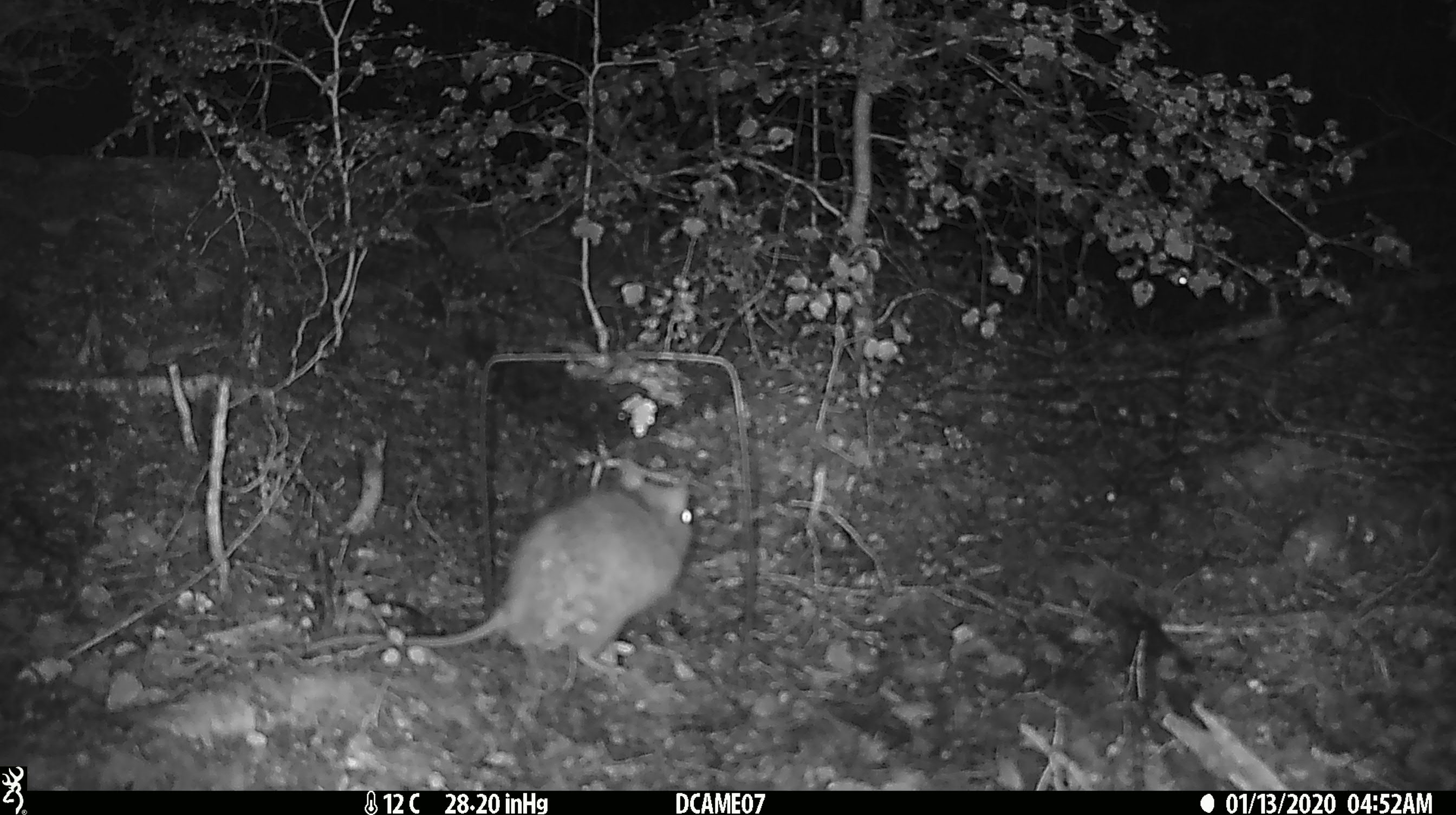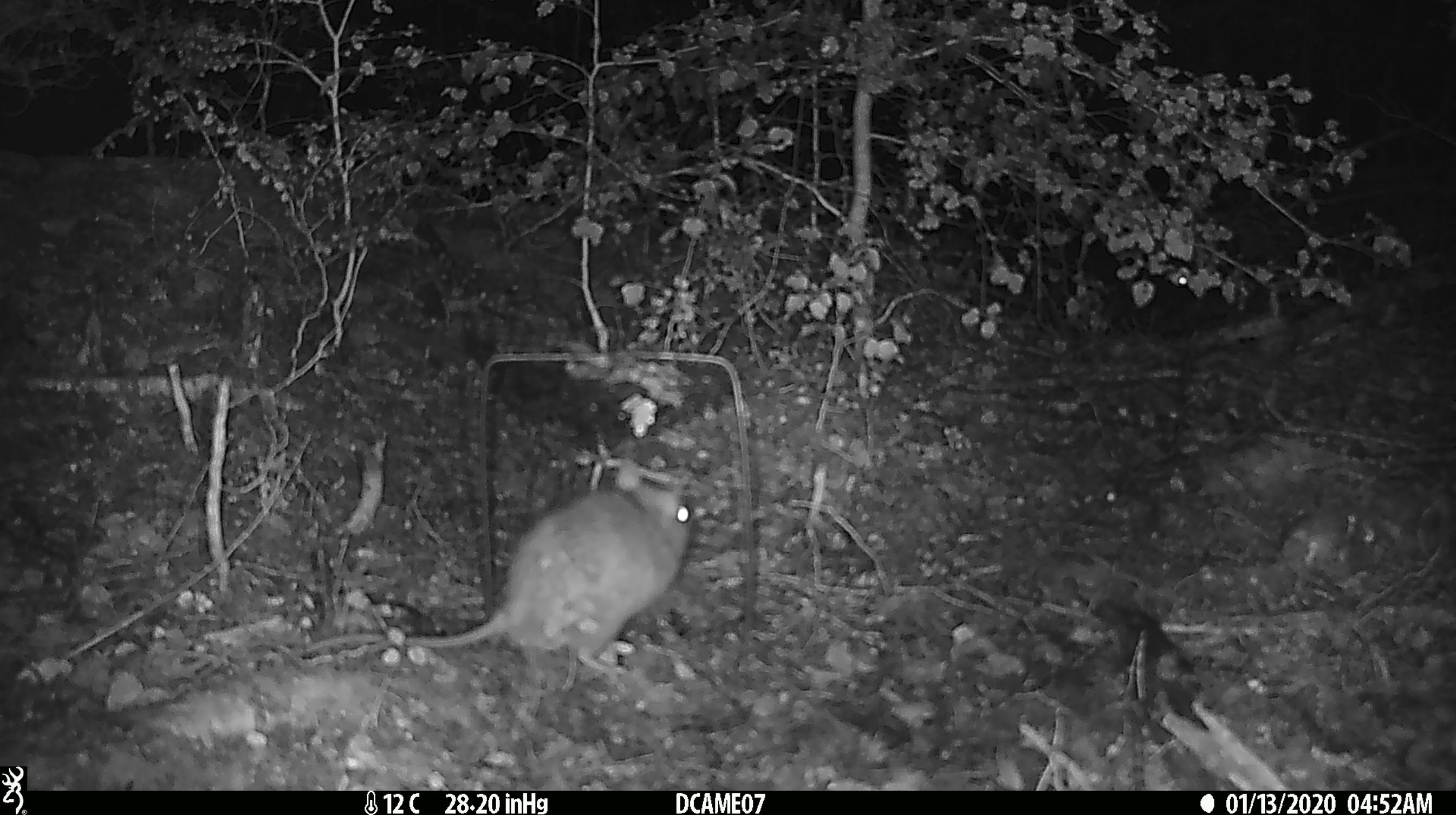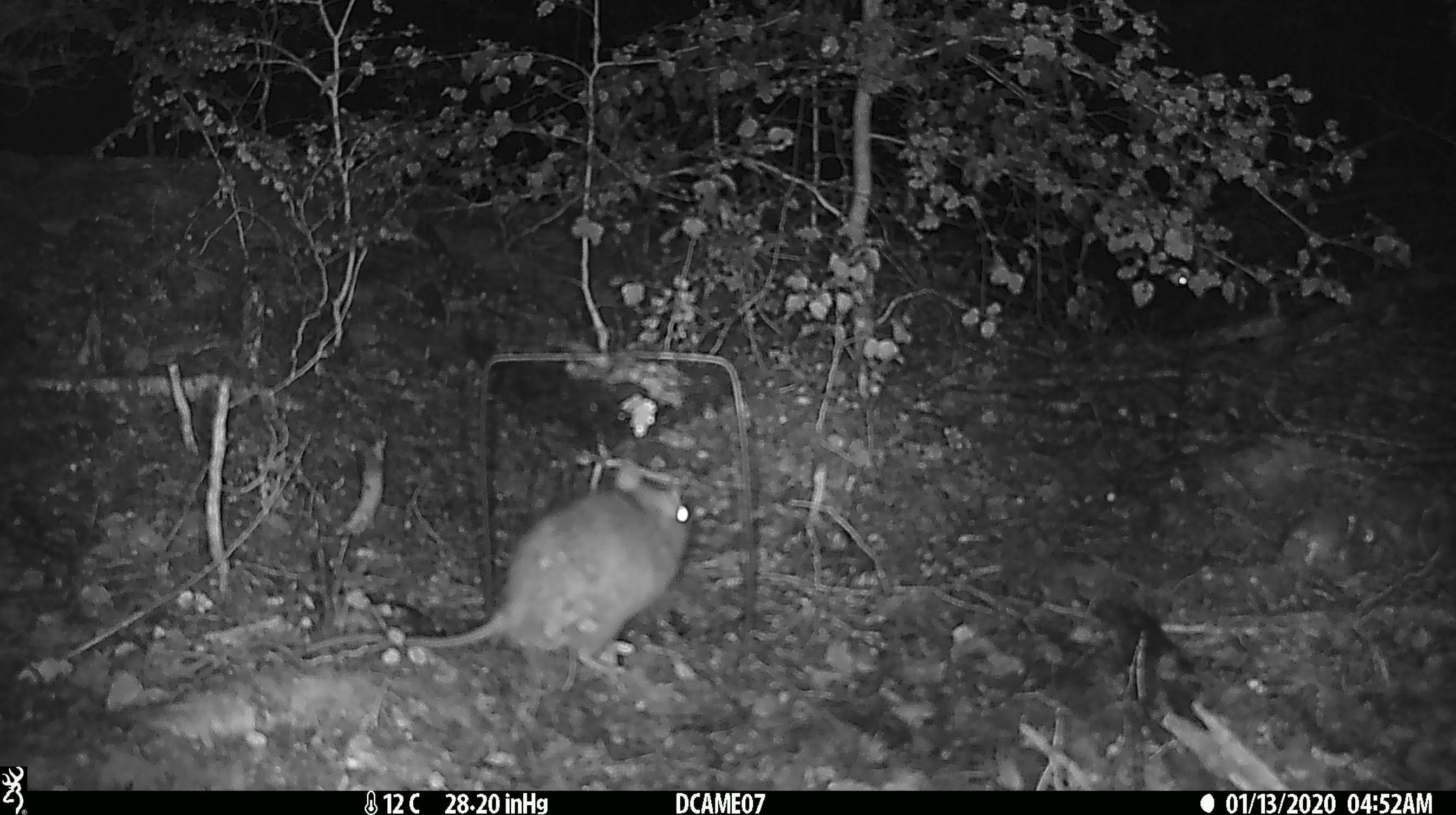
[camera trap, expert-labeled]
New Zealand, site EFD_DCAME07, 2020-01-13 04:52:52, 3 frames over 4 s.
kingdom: Animalia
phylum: Chordata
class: Mammalia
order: Rodentia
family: Muridae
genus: Rattus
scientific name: Rattus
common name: rat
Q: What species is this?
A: Rat (Rattus).